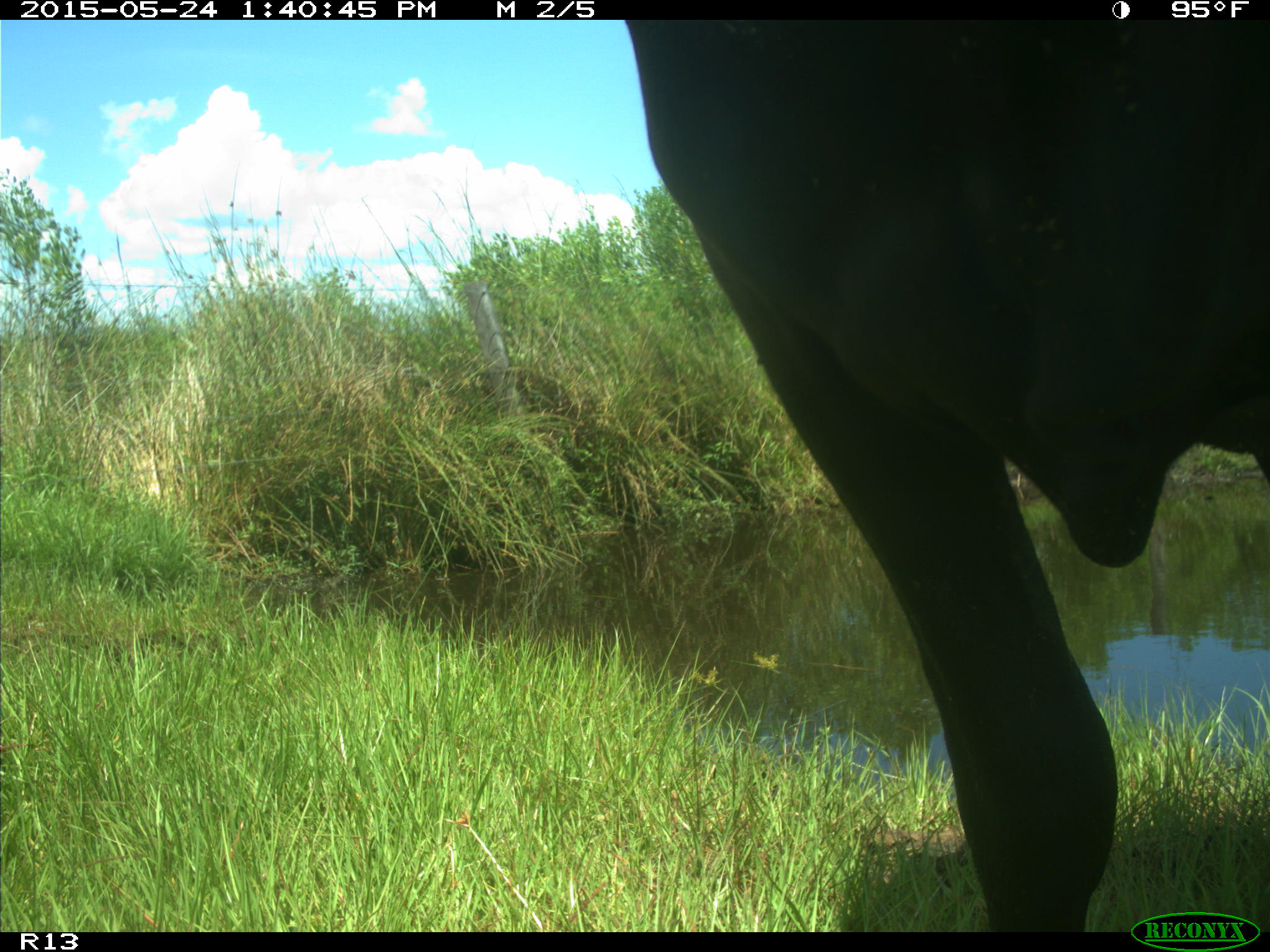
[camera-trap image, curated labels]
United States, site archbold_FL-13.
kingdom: Animalia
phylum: Chordata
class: Mammalia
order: Artiodactyla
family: Bovidae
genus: Bos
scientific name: Bos taurus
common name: domestic cow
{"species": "Bos taurus (domestic cow)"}